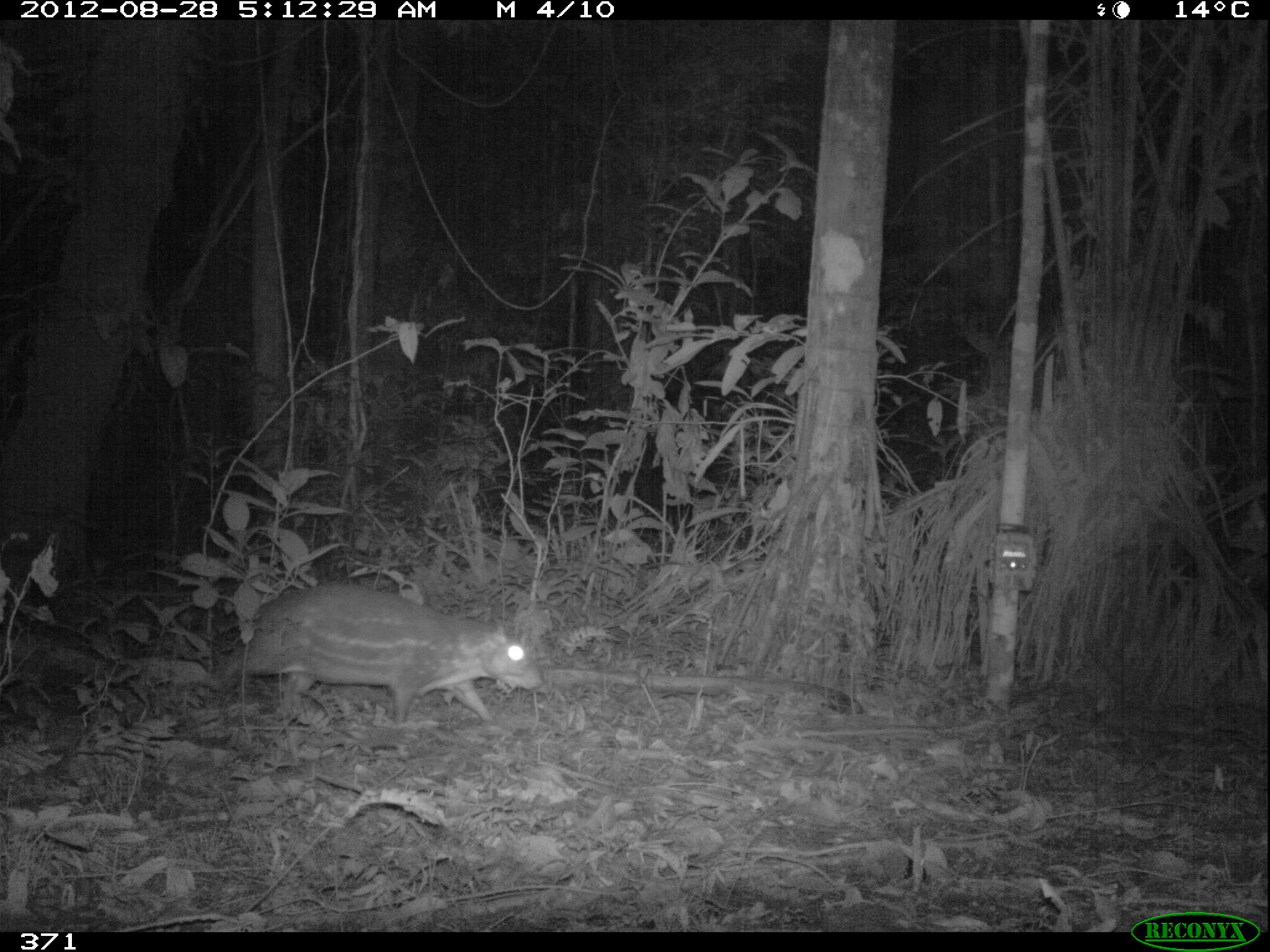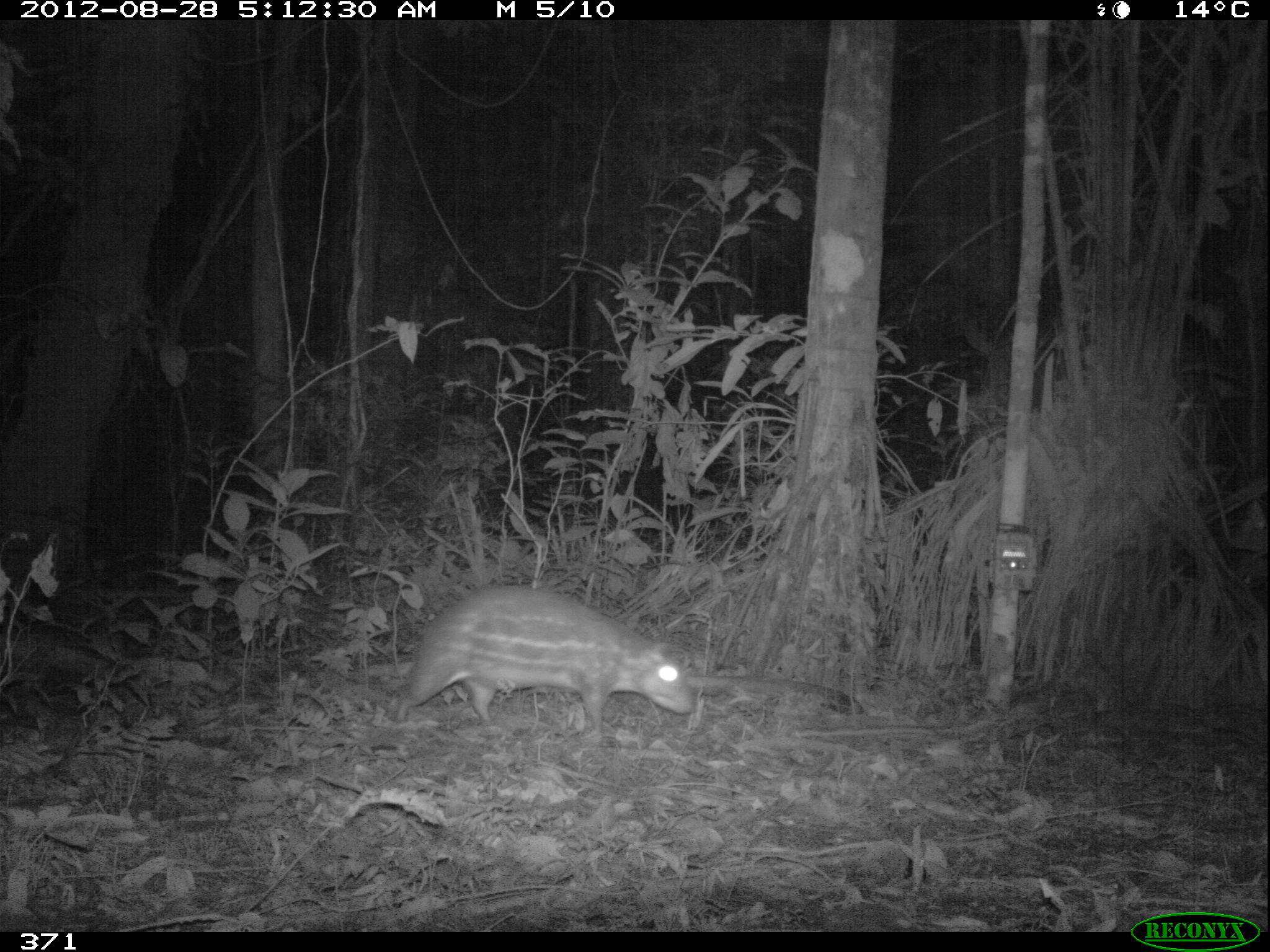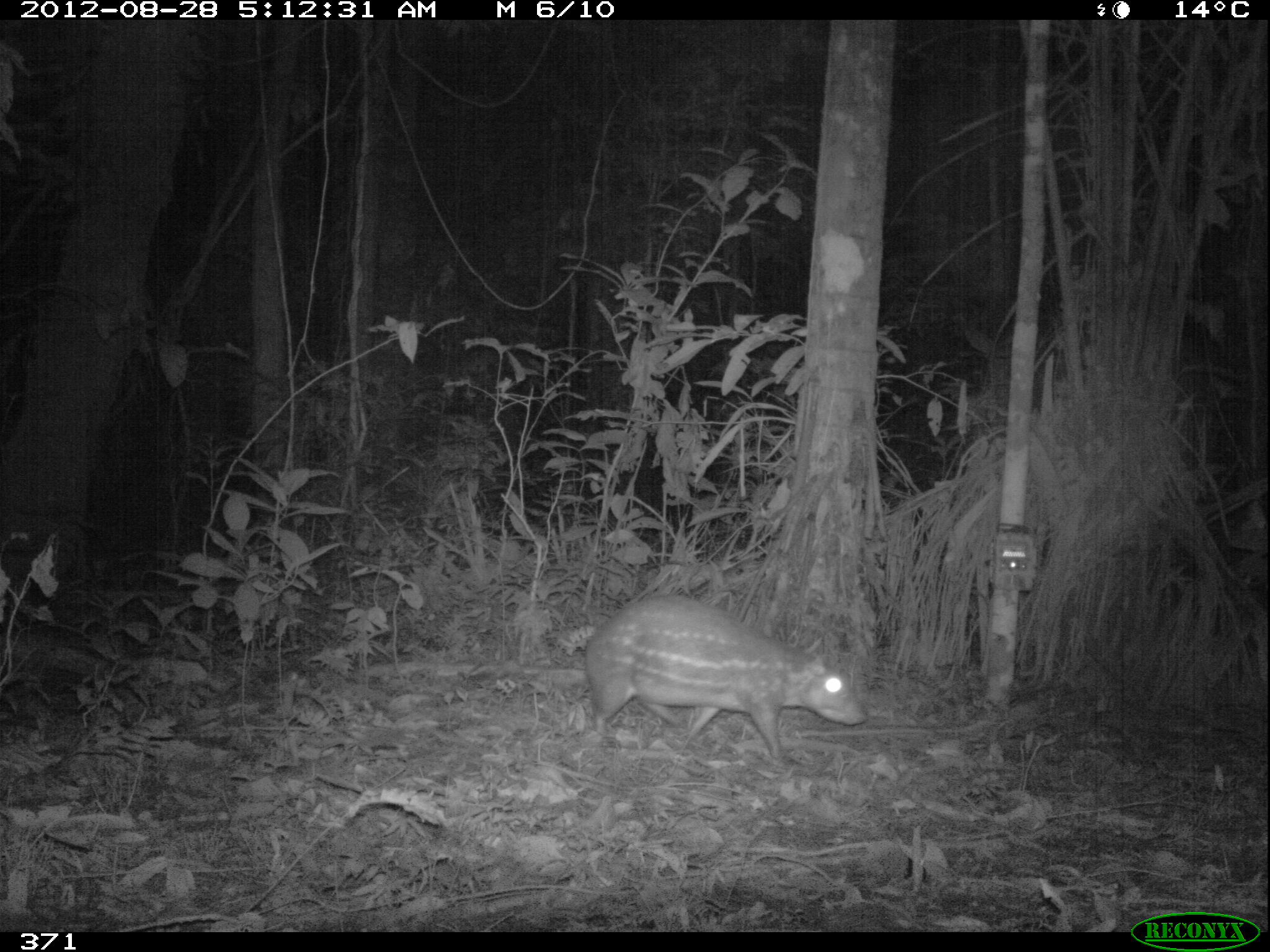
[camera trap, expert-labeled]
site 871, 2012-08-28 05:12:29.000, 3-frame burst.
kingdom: Animalia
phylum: Chordata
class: Mammalia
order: Rodentia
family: Cuniculidae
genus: Cuniculus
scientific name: Cuniculus paca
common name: spotted paca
Cuniculus paca (spotted paca).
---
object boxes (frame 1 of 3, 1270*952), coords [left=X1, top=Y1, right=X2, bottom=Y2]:
cuniculus paca: [left=209, top=581, right=544, bottom=729]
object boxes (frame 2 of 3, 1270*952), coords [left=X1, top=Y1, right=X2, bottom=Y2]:
cuniculus paca: [left=393, top=583, right=696, bottom=742]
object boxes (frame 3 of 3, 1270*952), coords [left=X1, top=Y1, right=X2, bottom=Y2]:
cuniculus paca: [left=582, top=593, right=869, bottom=769]